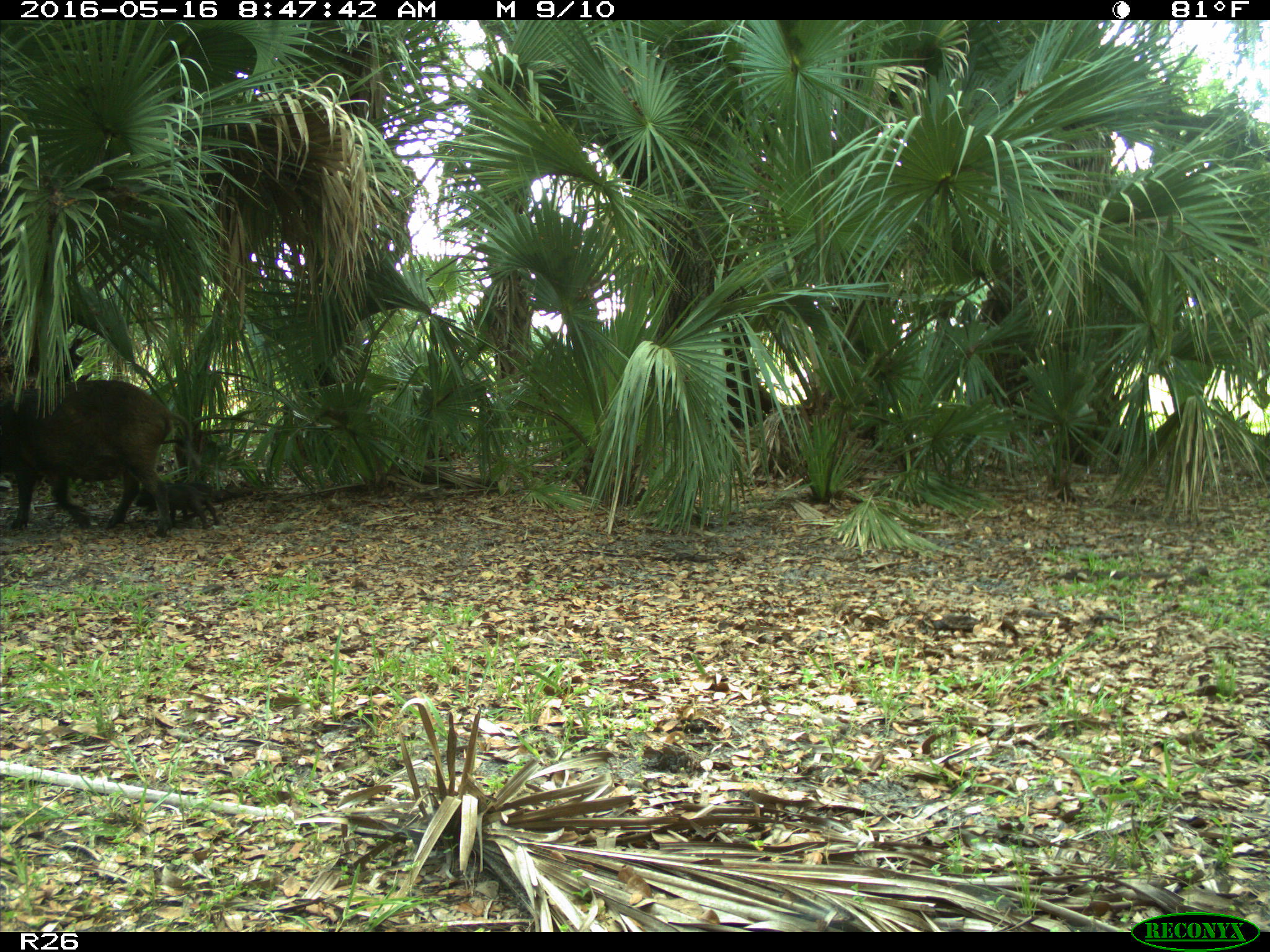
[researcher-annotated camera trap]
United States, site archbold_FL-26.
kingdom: Animalia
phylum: Chordata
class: Mammalia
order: Artiodactyla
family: Suidae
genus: Sus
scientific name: Sus scrofa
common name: wild boar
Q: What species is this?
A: Sus scrofa (wild boar).